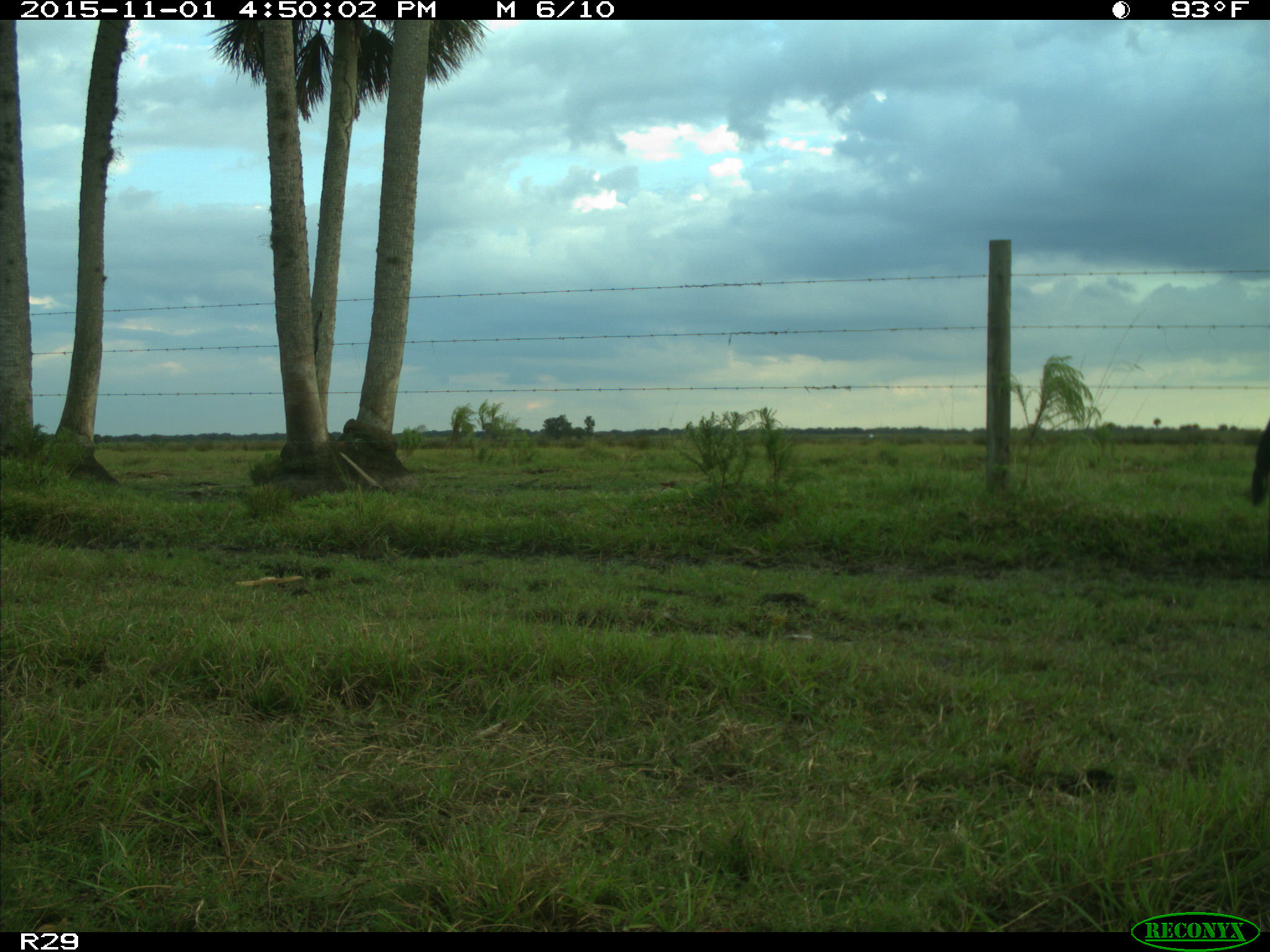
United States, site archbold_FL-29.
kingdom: Animalia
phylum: Chordata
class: Mammalia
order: Artiodactyla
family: Bovidae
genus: Bos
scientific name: Bos taurus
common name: domestic cow